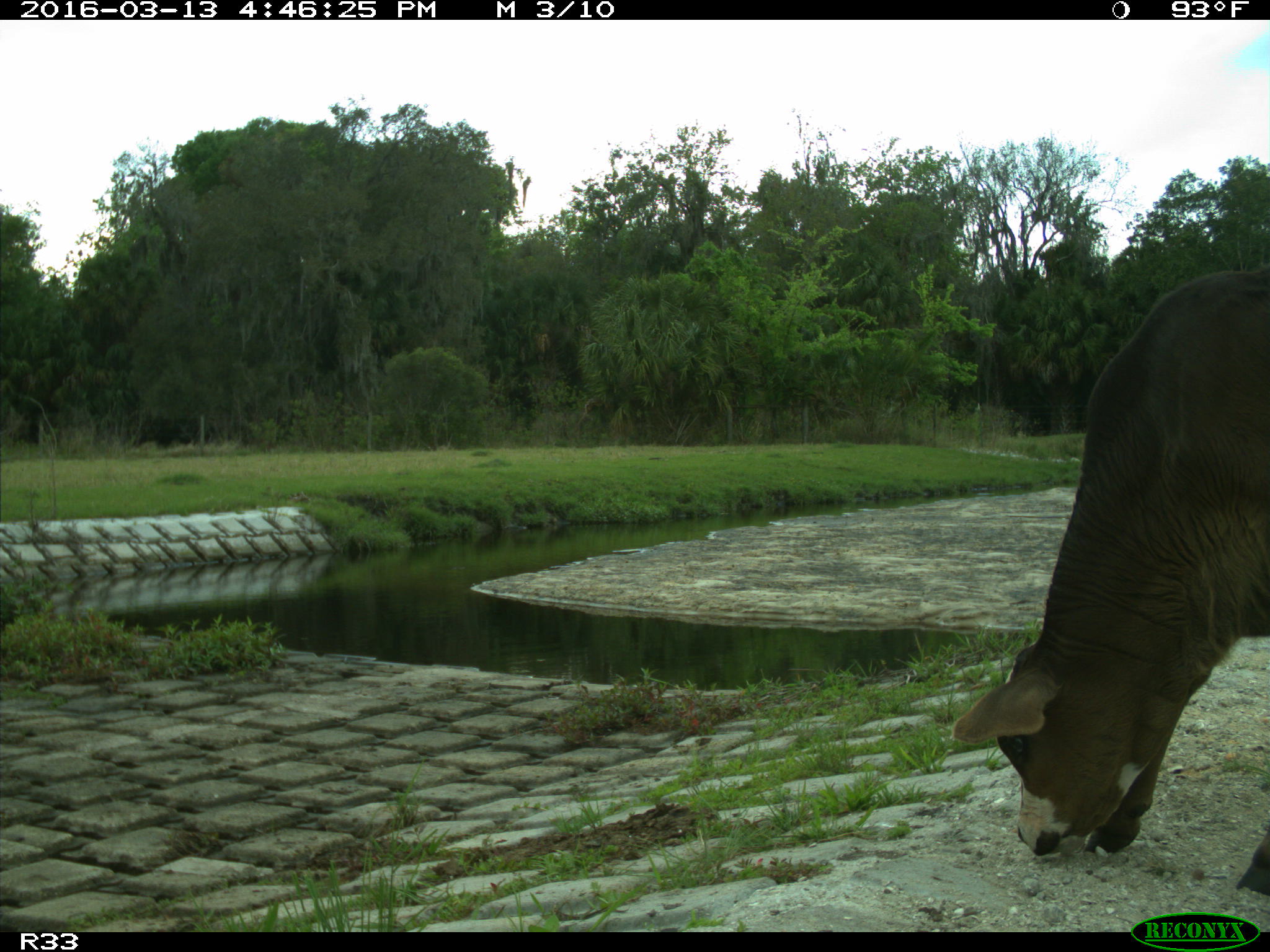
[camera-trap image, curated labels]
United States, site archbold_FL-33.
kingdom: Animalia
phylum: Chordata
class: Mammalia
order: Artiodactyla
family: Bovidae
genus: Bos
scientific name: Bos taurus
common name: domestic cow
Bos taurus (domestic cow).